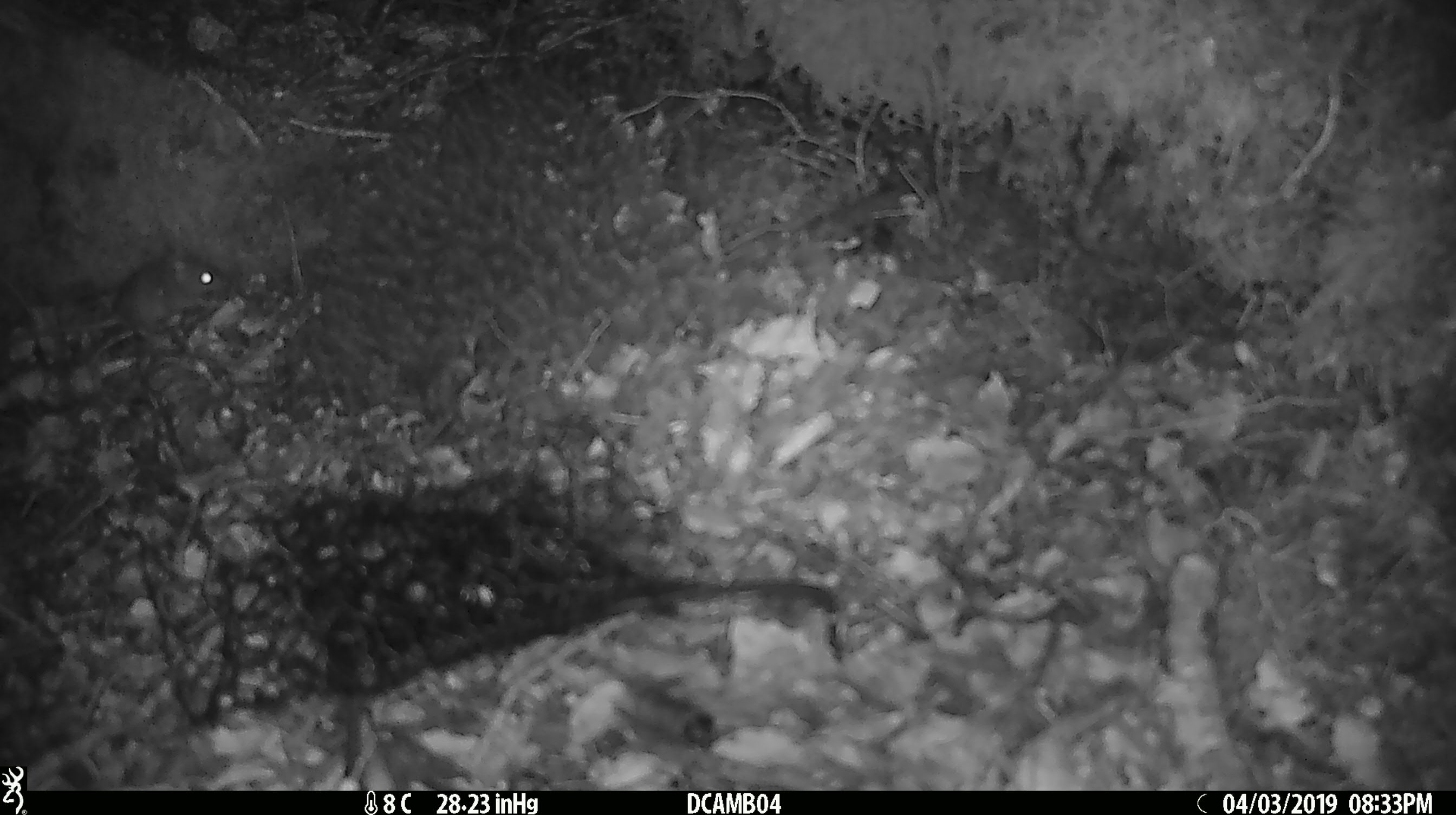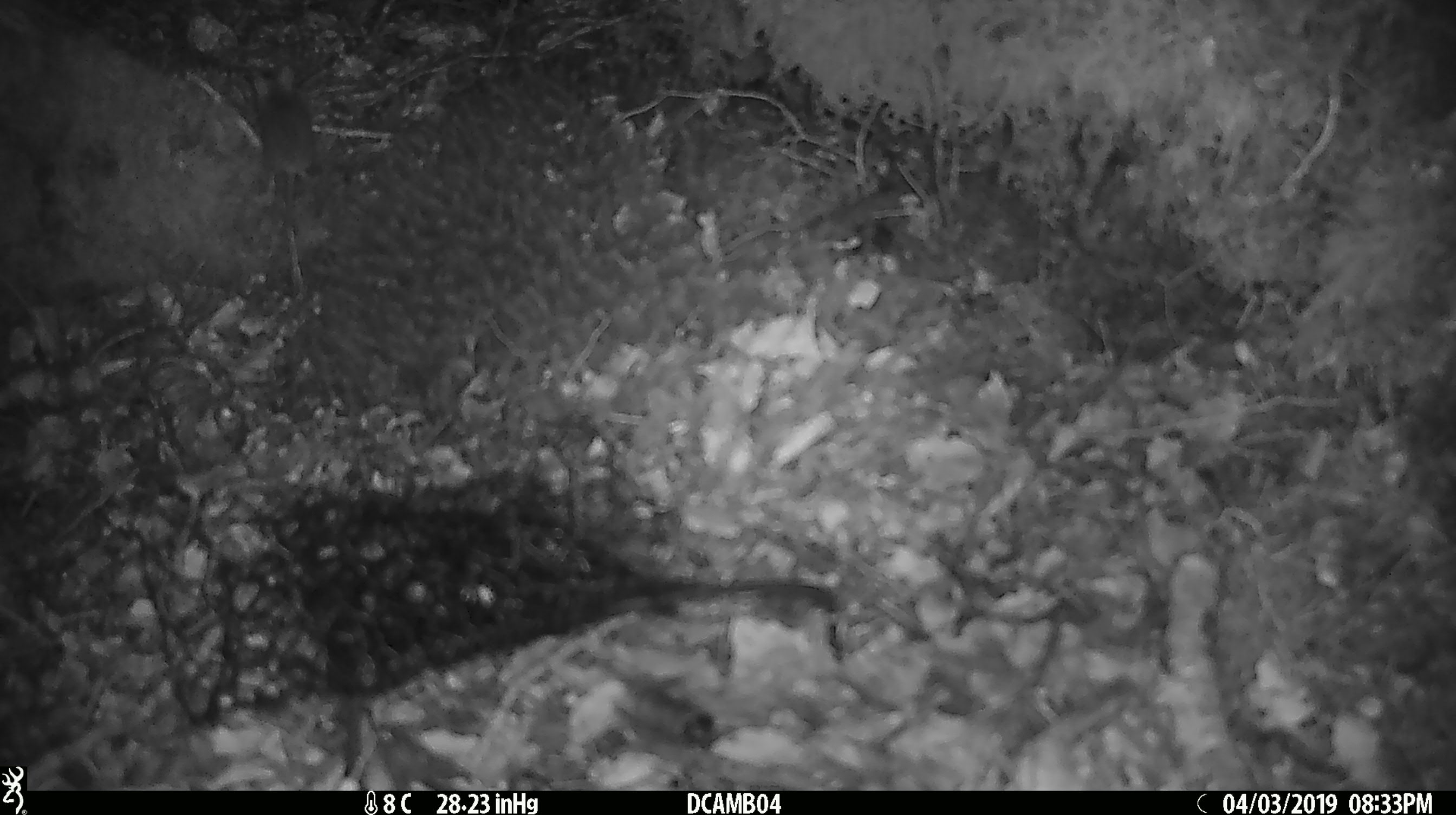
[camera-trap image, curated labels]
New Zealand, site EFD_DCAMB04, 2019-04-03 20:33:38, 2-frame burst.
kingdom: Animalia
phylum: Chordata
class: Mammalia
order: Rodentia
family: Muridae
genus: Mus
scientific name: Mus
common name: mouse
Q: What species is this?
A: Mouse (Mus).